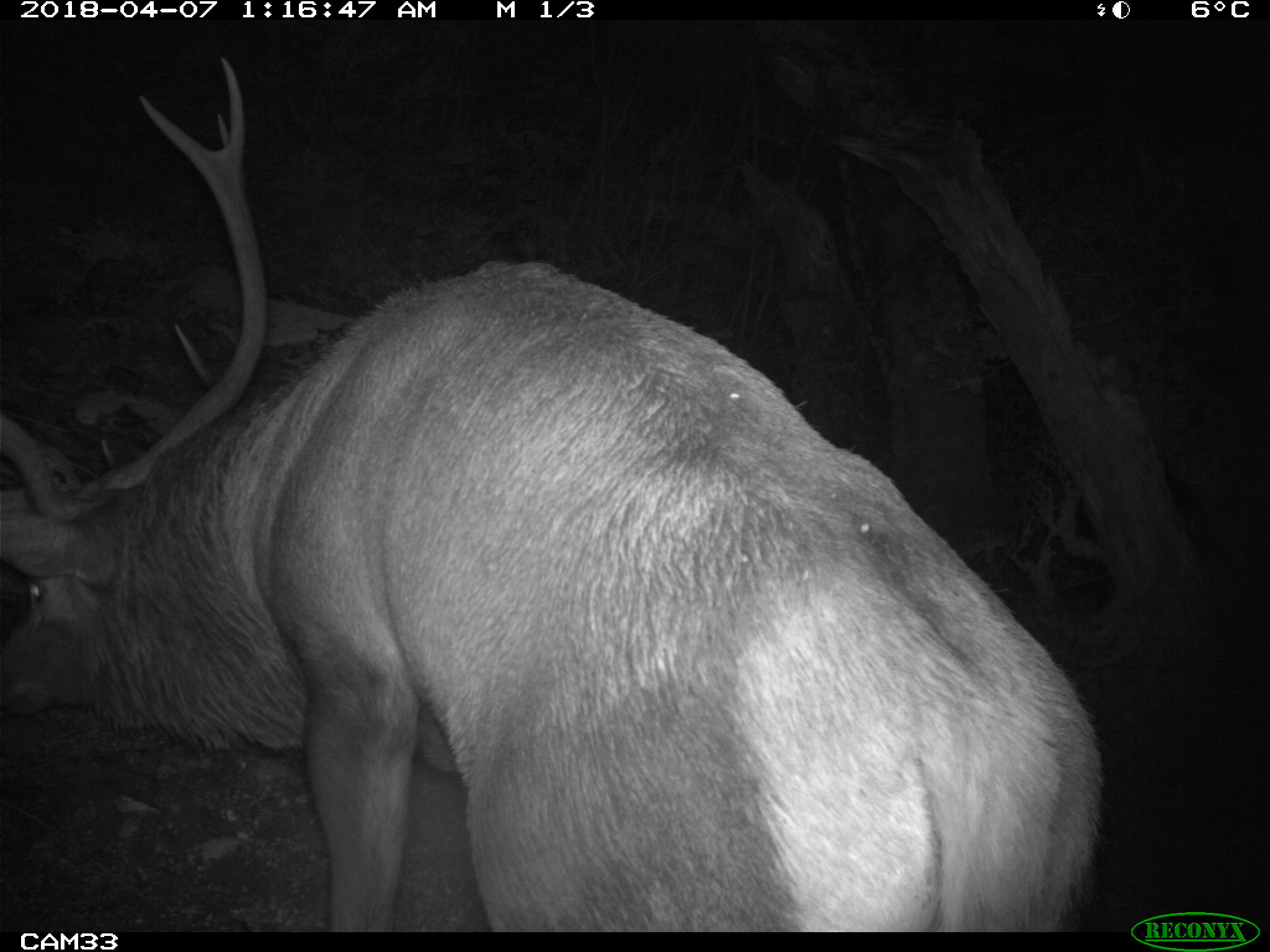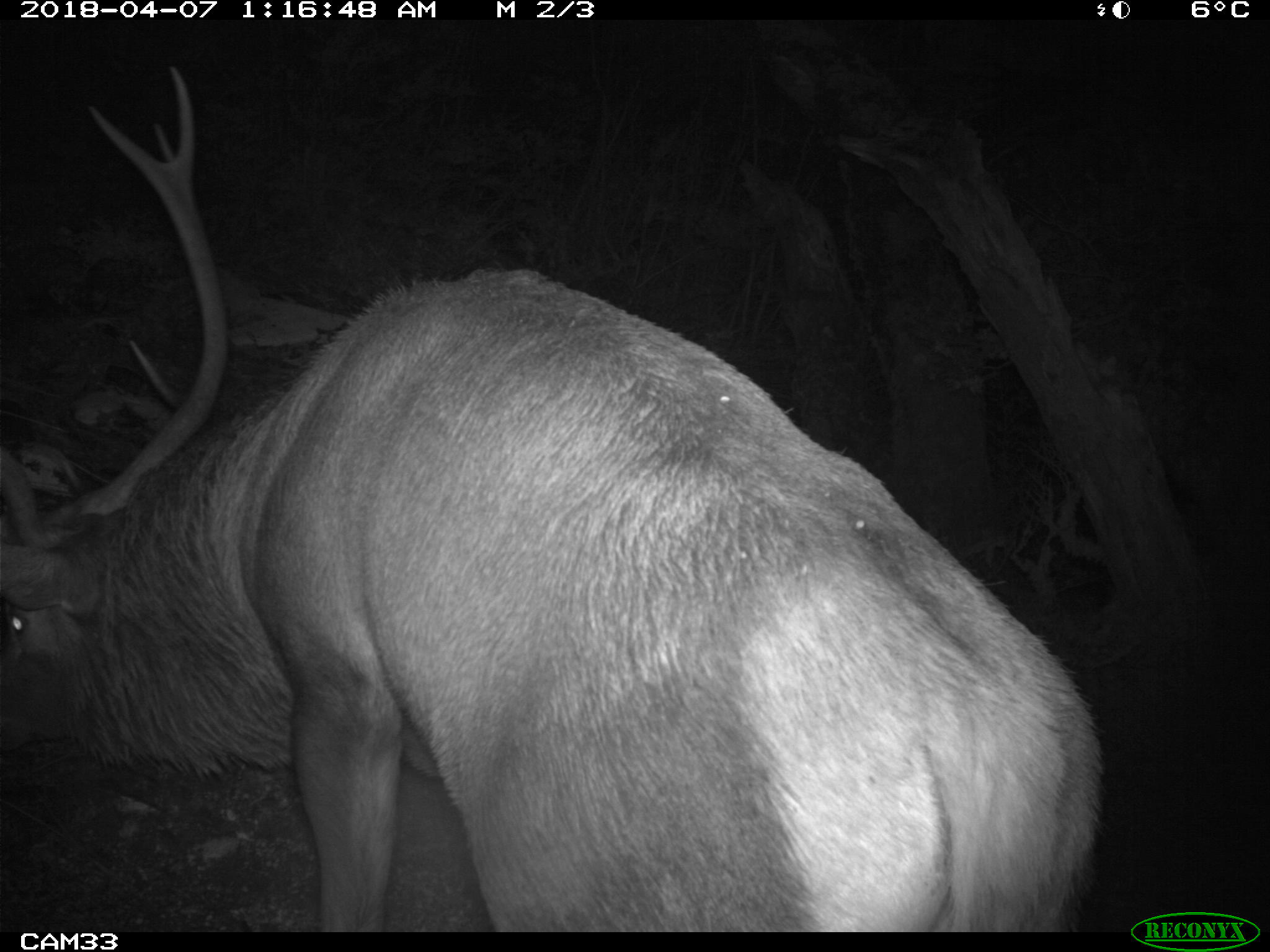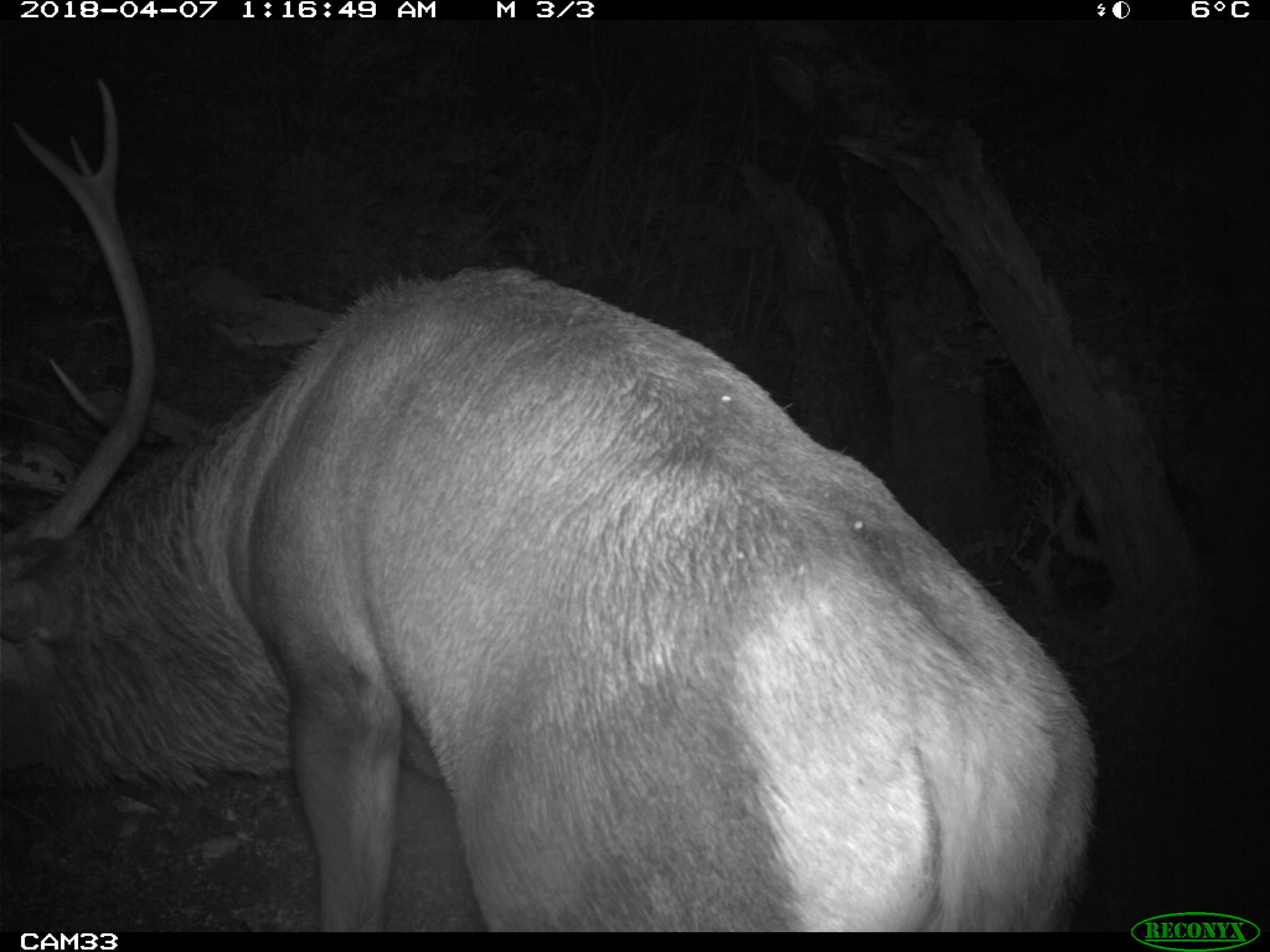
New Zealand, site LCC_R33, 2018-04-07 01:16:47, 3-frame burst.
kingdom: Animalia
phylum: Chordata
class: Mammalia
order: Artiodactyla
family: Cervidae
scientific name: Cervidae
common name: deer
Deer (Cervidae).